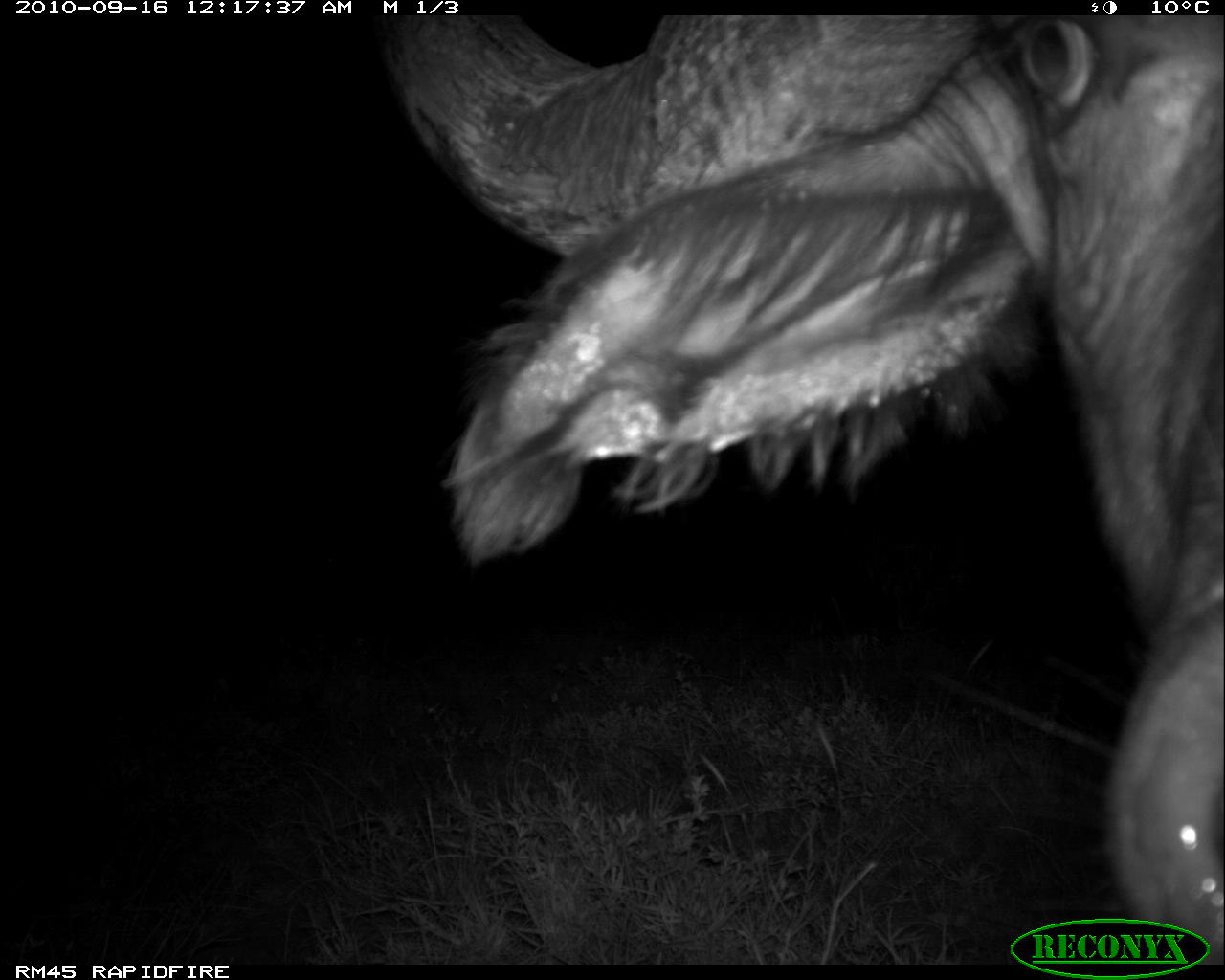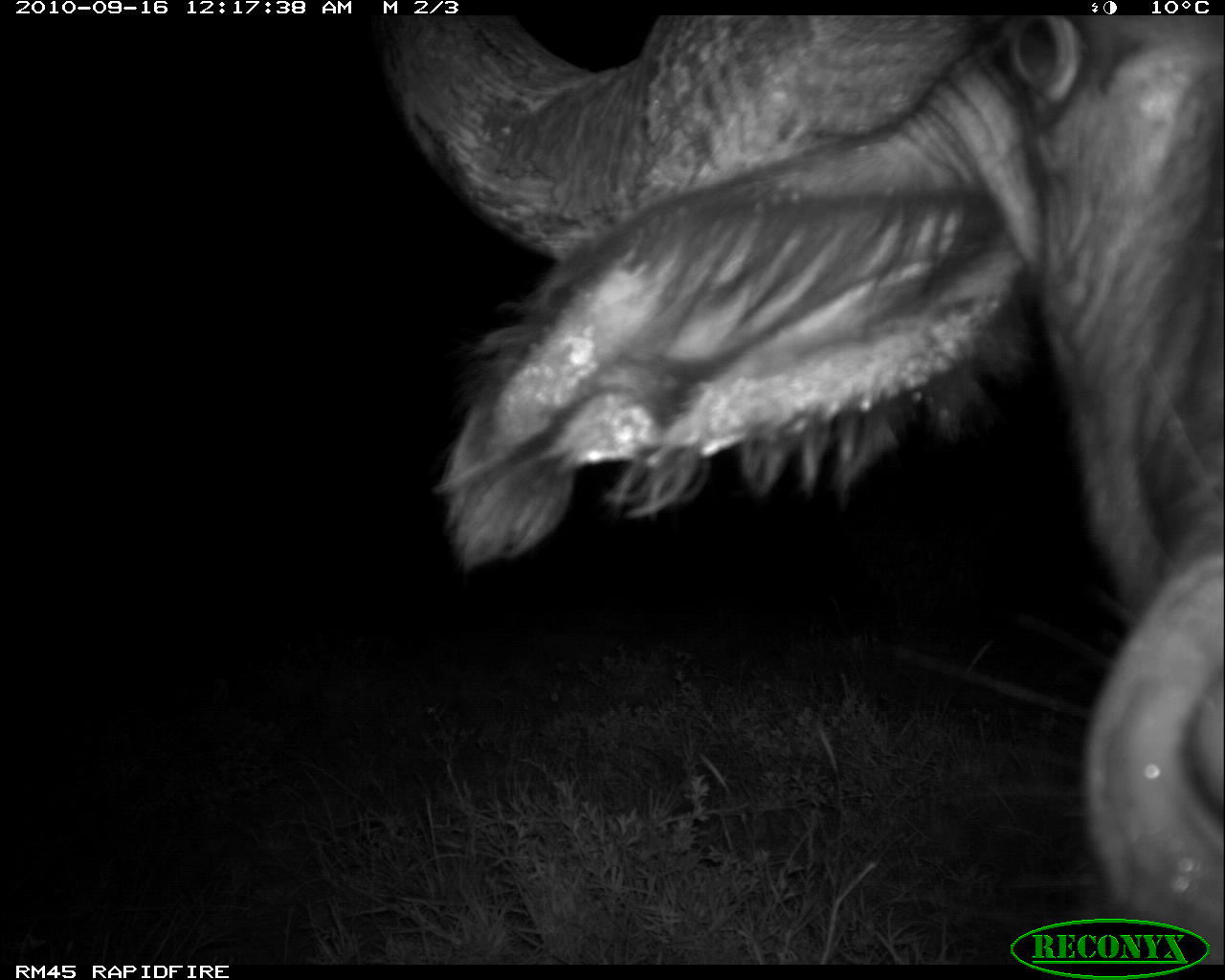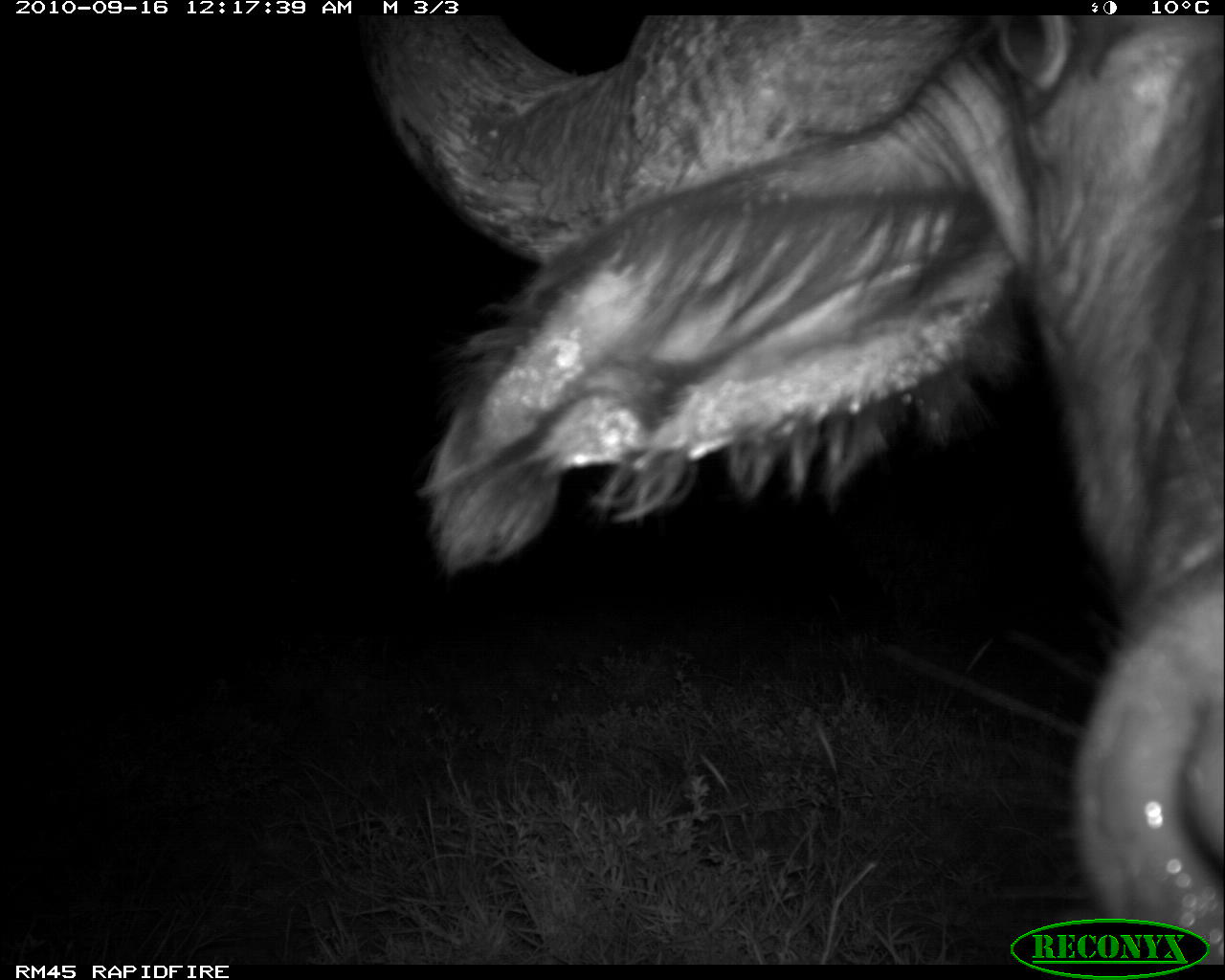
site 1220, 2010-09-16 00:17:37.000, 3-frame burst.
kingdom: Animalia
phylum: Chordata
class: Mammalia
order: Artiodactyla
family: Bovidae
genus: Syncerus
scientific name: Syncerus caffer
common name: african buffalo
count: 1